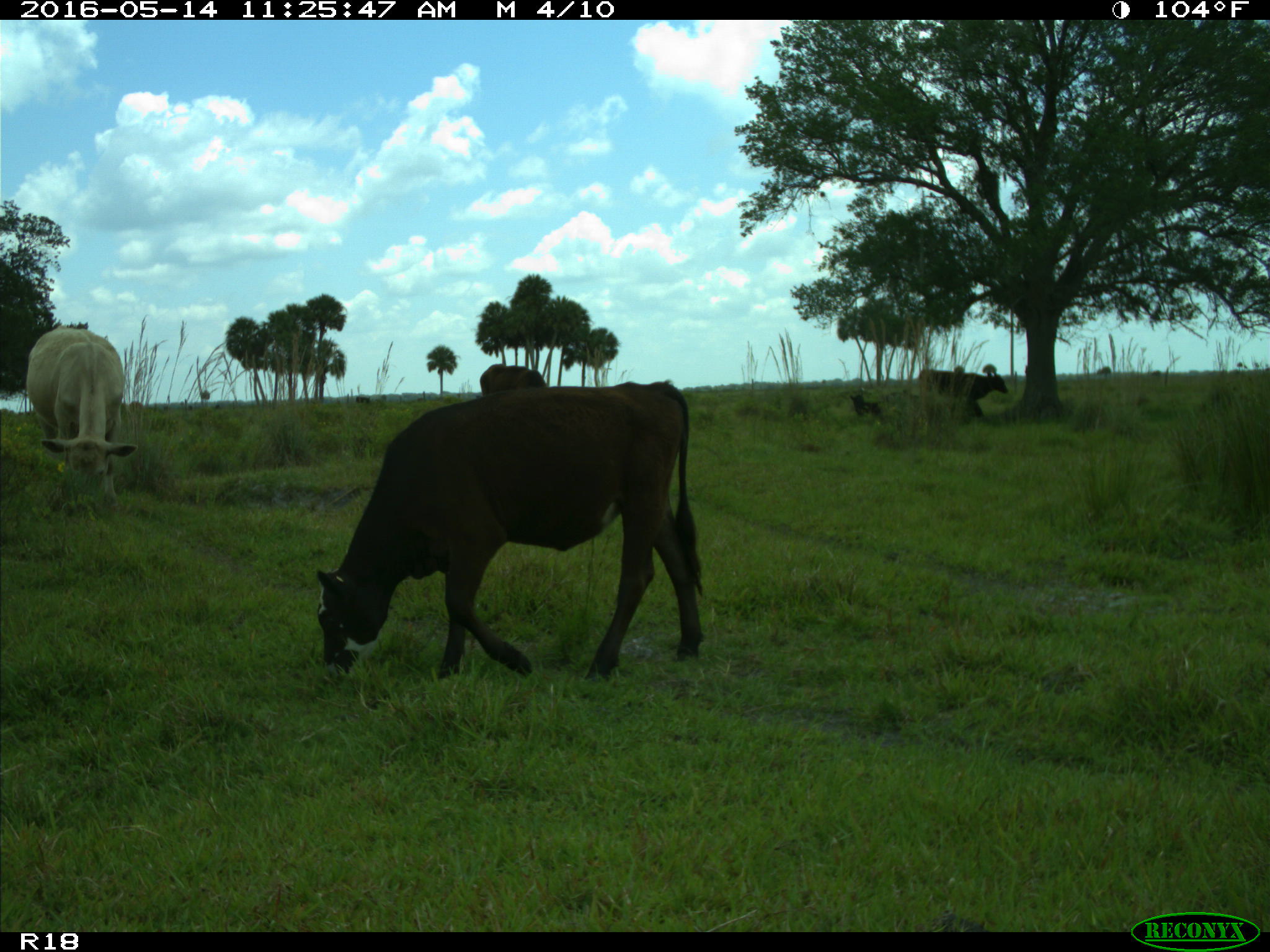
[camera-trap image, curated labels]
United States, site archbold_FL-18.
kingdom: Animalia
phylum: Chordata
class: Mammalia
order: Artiodactyla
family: Bovidae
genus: Bos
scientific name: Bos taurus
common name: domestic cow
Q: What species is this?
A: Bos taurus (domestic cow).